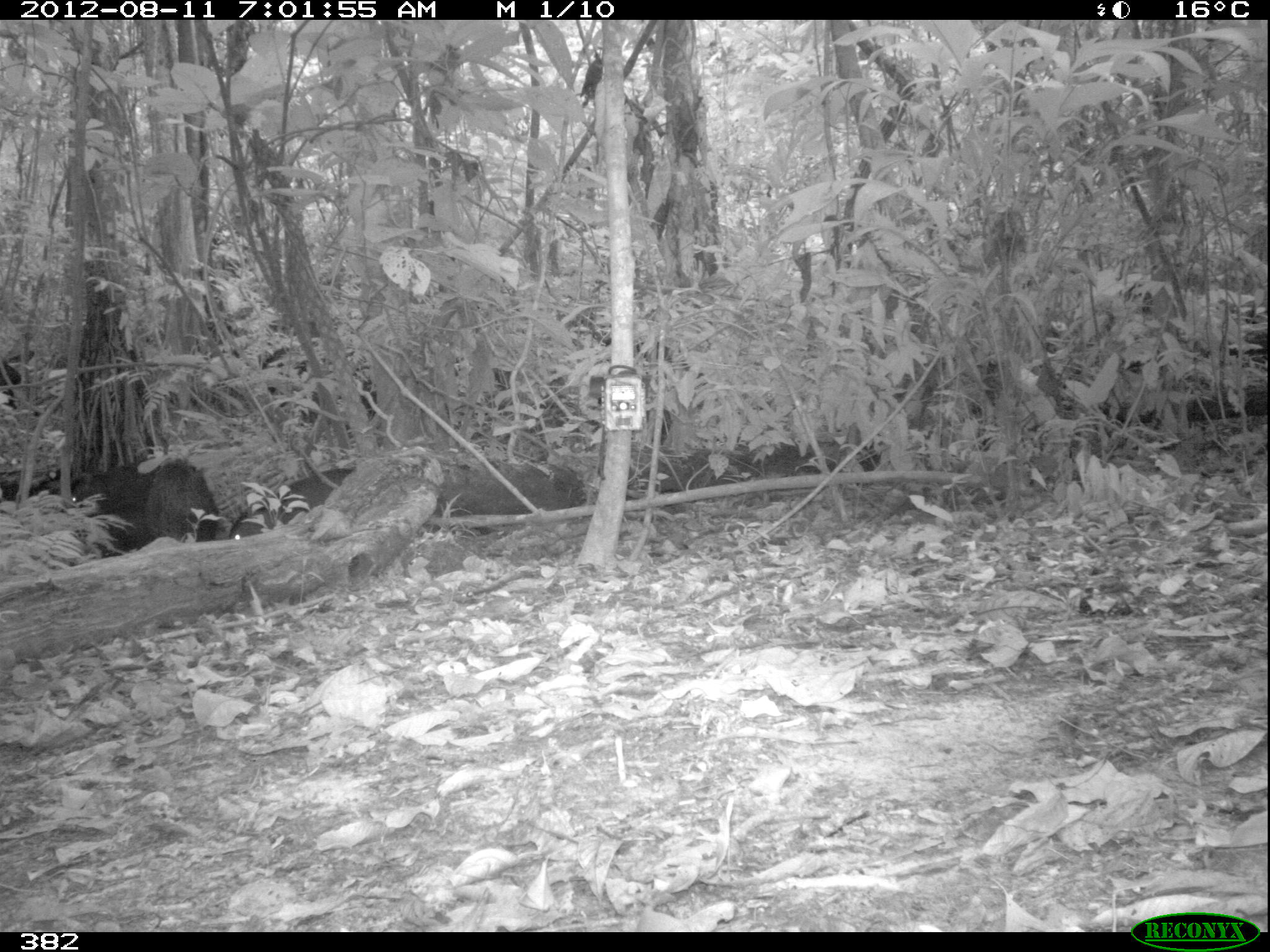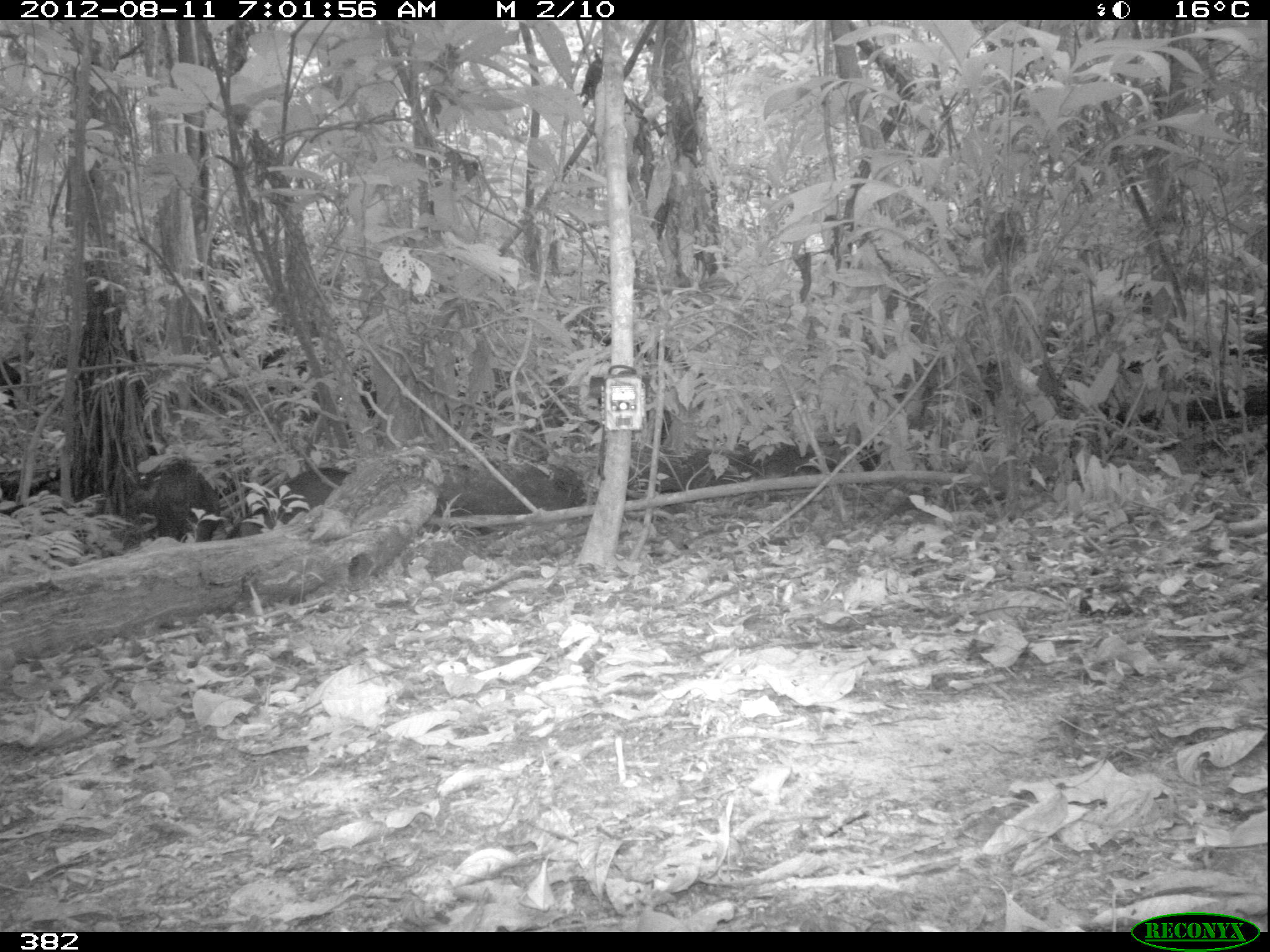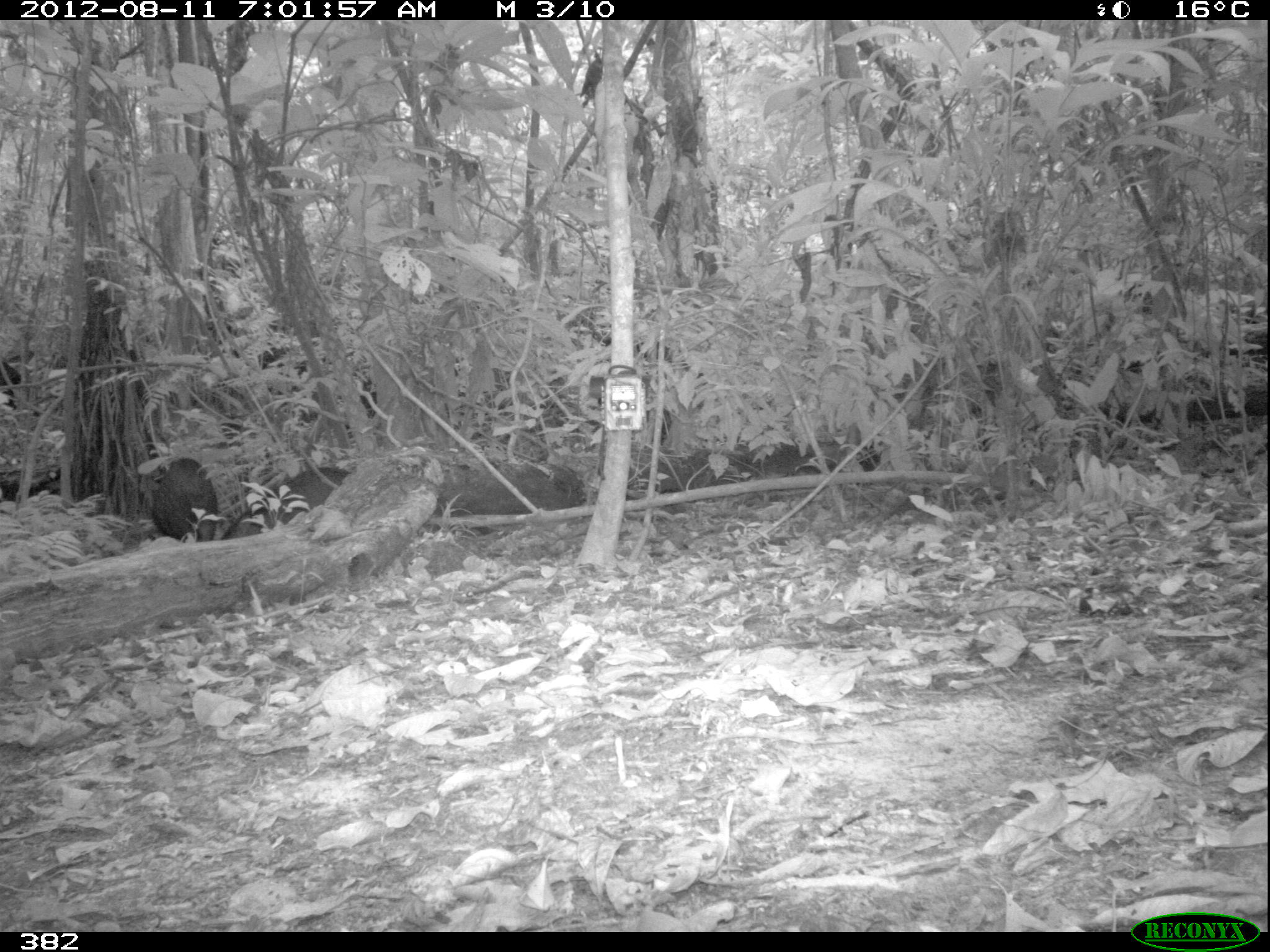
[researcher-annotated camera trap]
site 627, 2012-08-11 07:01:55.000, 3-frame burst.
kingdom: Animalia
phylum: Chordata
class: Mammalia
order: Artiodactyla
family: Tayassuidae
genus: Tayassu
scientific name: Tayassu pecari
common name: white-lipped peccary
Tayassu pecari (white-lipped peccary).